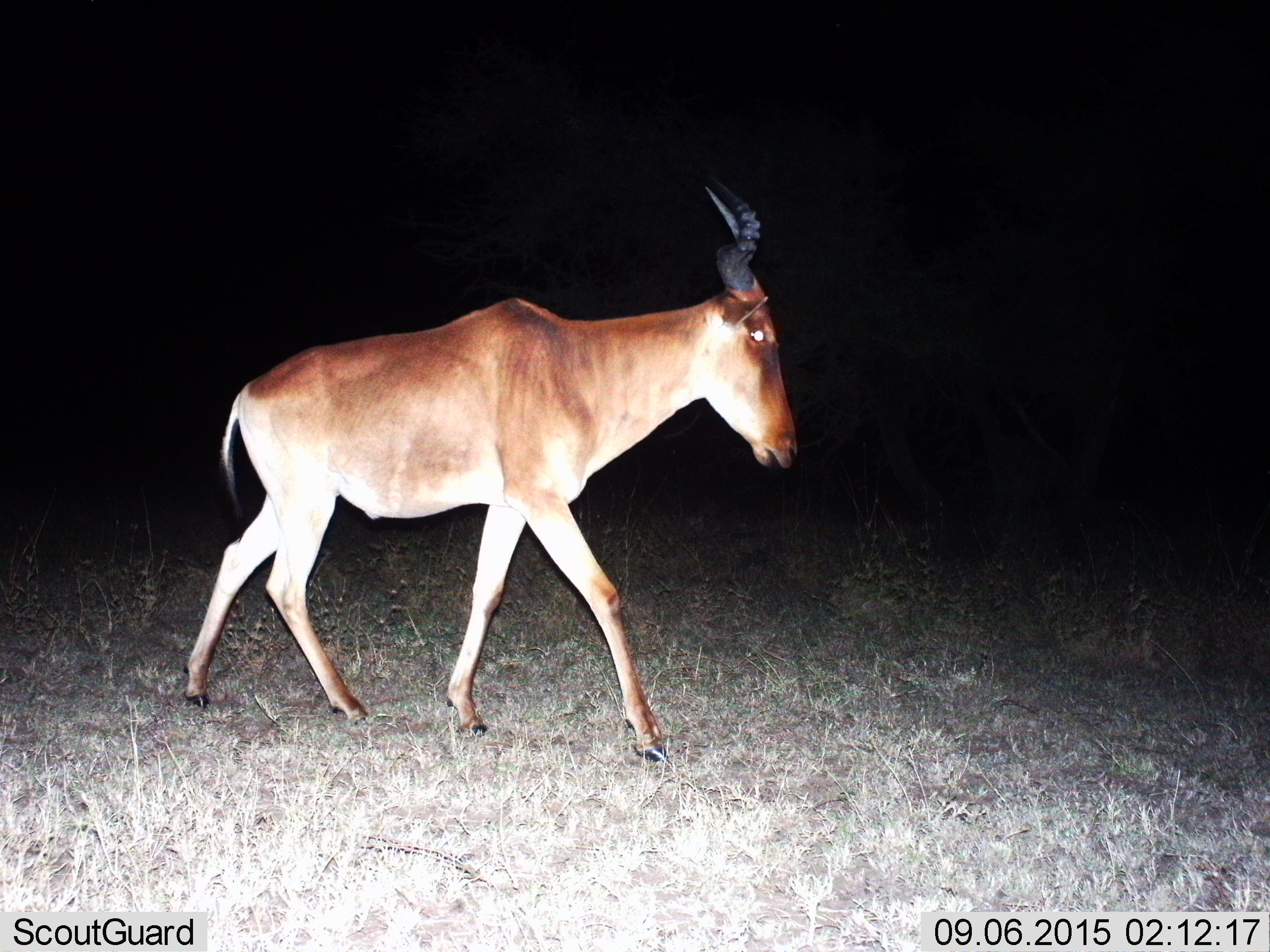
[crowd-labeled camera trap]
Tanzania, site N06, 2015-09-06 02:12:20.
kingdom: Animalia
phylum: Chordata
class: Mammalia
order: Artiodactyla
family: Bovidae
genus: Alcelaphus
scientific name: Alcelaphus buselaphus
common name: hartebeest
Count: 1.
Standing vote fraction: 12%.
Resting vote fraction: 0%.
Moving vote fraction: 88%.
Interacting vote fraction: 0%.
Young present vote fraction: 0%.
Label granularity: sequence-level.